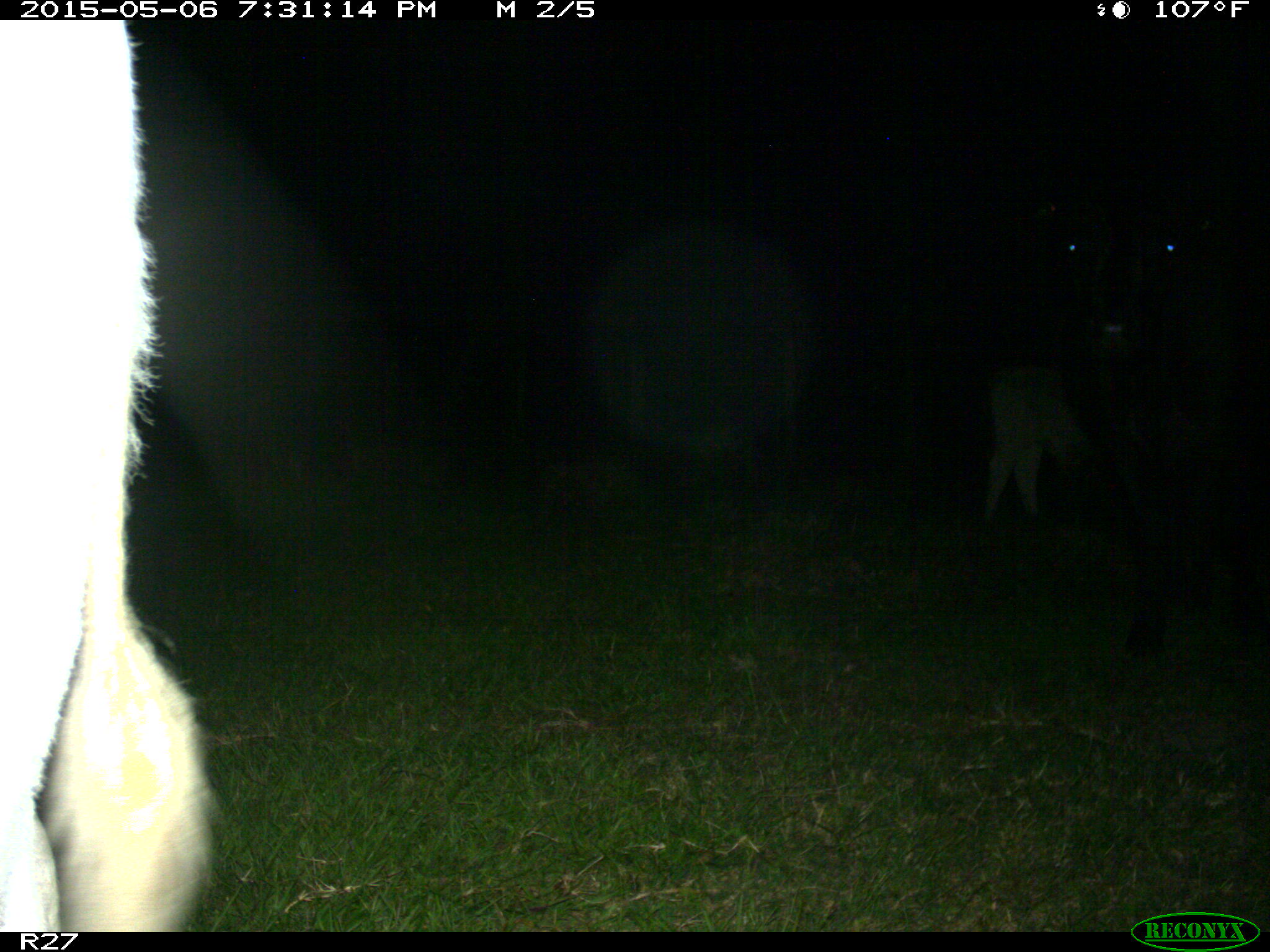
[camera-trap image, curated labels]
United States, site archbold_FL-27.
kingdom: Animalia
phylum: Chordata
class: Mammalia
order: Artiodactyla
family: Bovidae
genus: Bos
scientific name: Bos taurus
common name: domestic cow